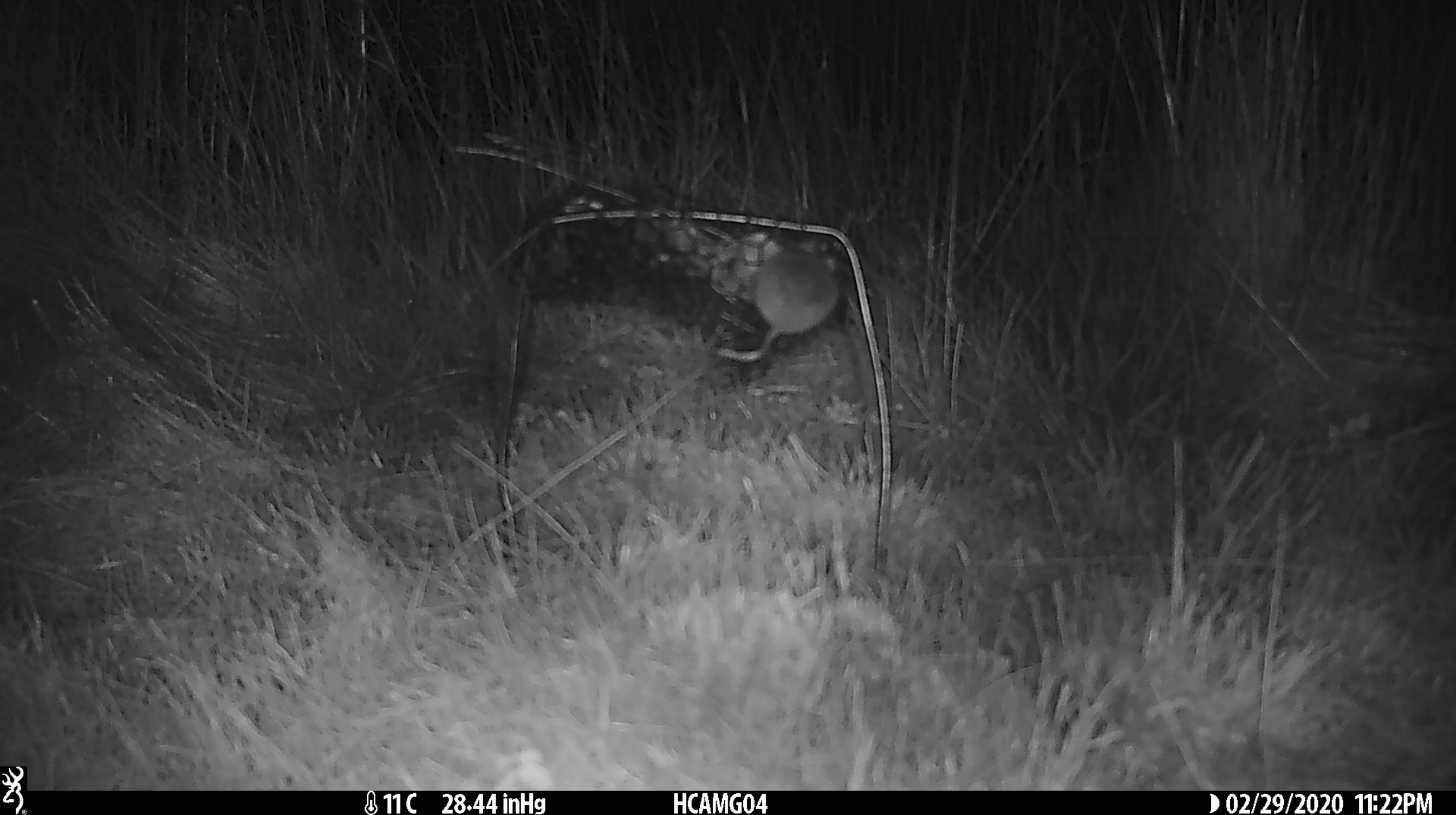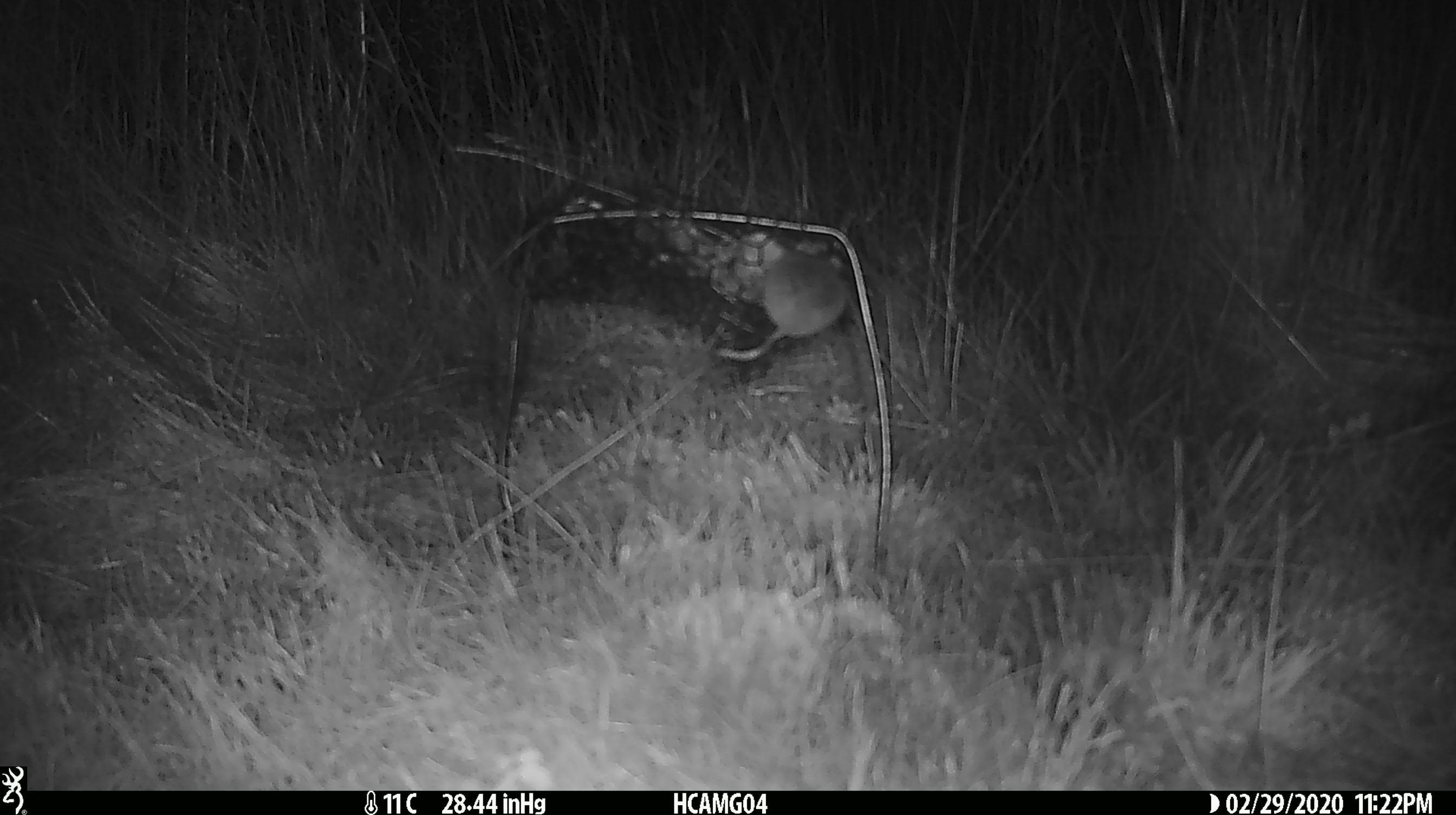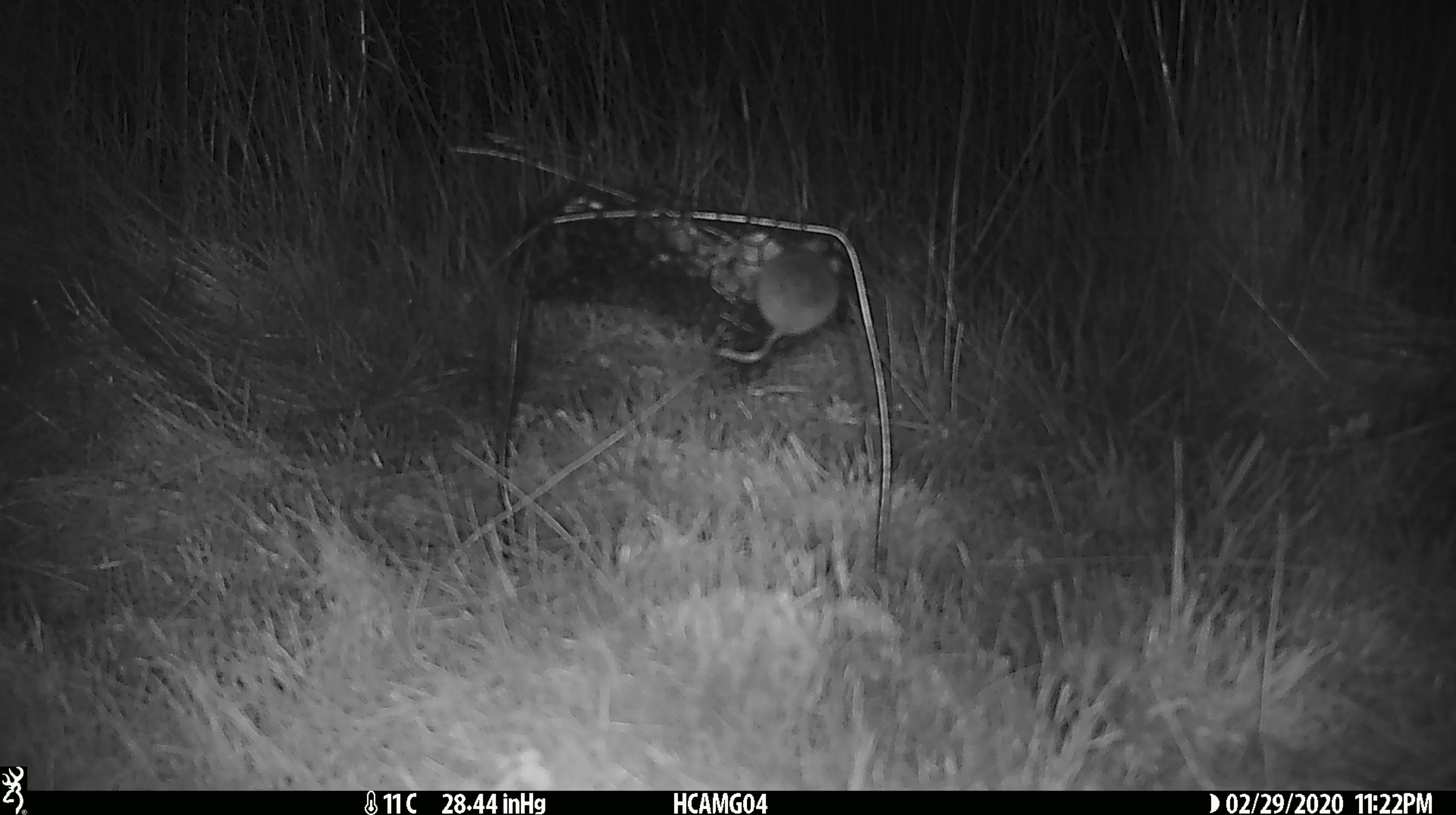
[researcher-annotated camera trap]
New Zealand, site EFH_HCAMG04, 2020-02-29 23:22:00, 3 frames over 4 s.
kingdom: Animalia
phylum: Chordata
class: Mammalia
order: Rodentia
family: Muridae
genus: Mus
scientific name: Mus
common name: mouse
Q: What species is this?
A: Mouse (Mus).